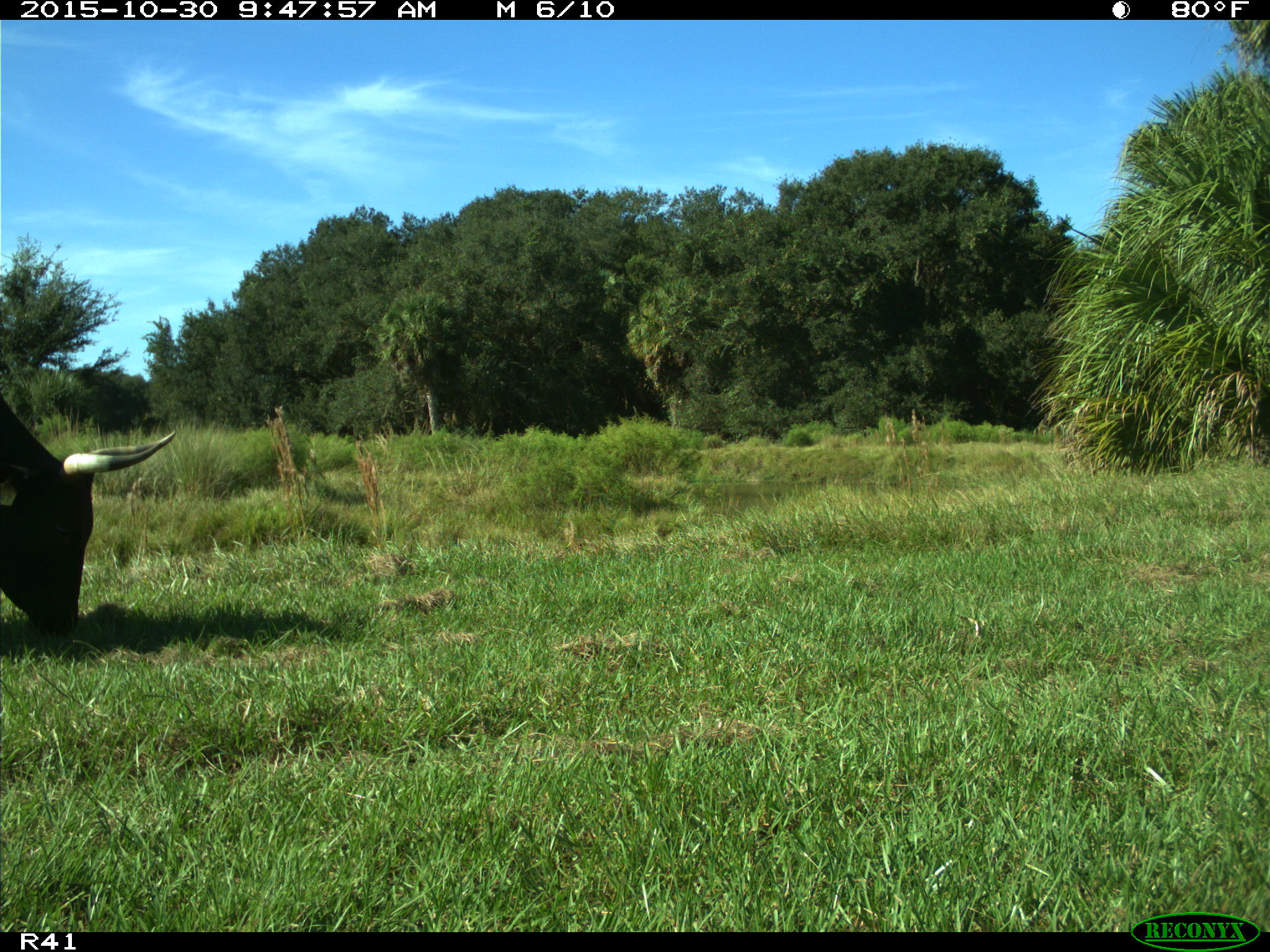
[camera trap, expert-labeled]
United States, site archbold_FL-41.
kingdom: Animalia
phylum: Chordata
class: Mammalia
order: Artiodactyla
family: Bovidae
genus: Bos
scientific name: Bos taurus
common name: domestic cow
Bos taurus (domestic cow).